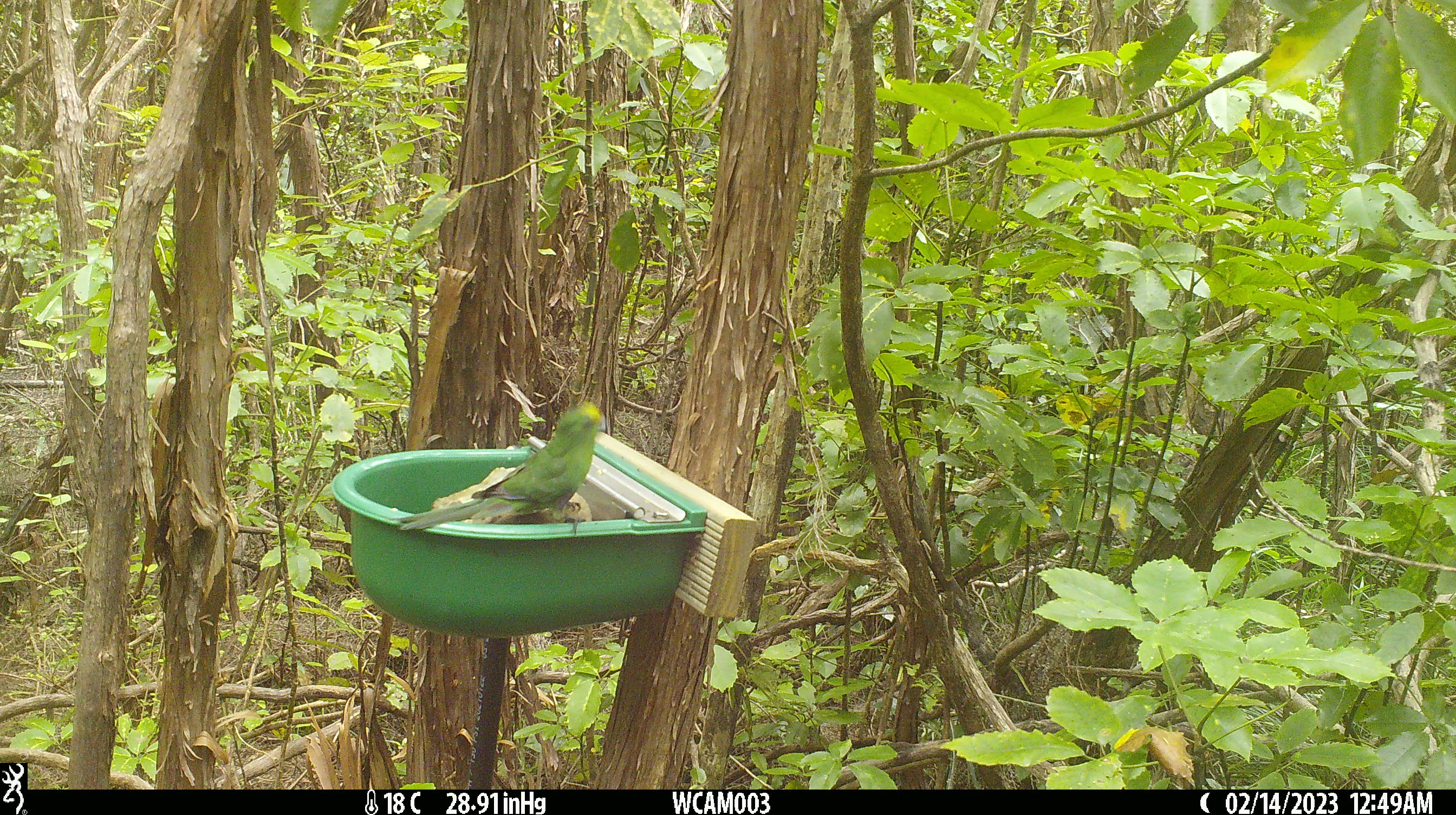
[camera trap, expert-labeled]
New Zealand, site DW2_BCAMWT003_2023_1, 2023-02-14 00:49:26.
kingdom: Animalia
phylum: Chordata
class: Aves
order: Psittaciformes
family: Psittaculidae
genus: Cyanoramphus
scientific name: Cyanoramphus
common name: parakeet